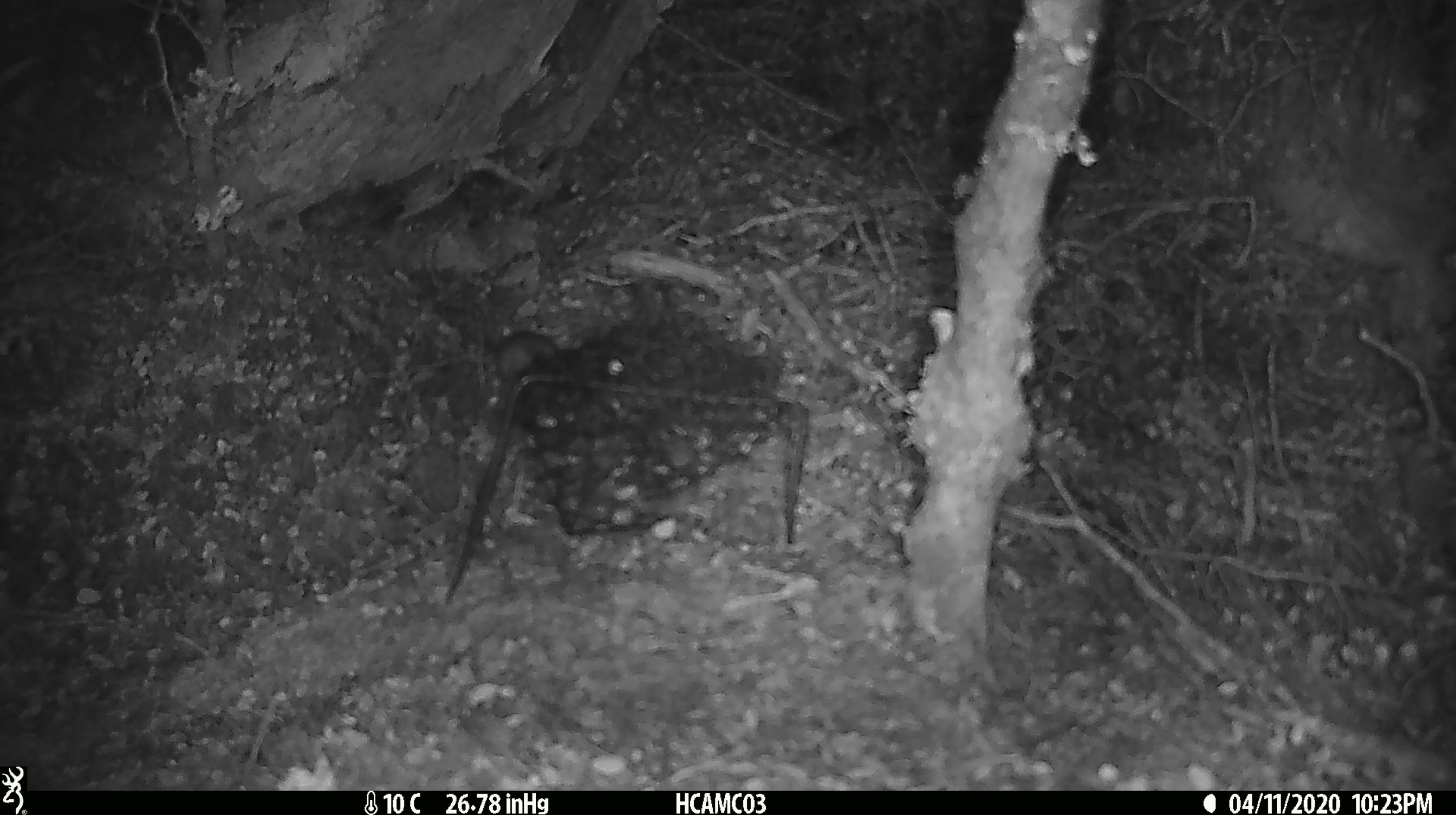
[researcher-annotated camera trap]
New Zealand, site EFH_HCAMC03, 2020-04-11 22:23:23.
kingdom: Animalia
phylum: Chordata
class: Mammalia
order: Rodentia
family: Muridae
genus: Mus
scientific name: Mus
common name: mouse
Mouse (Mus).